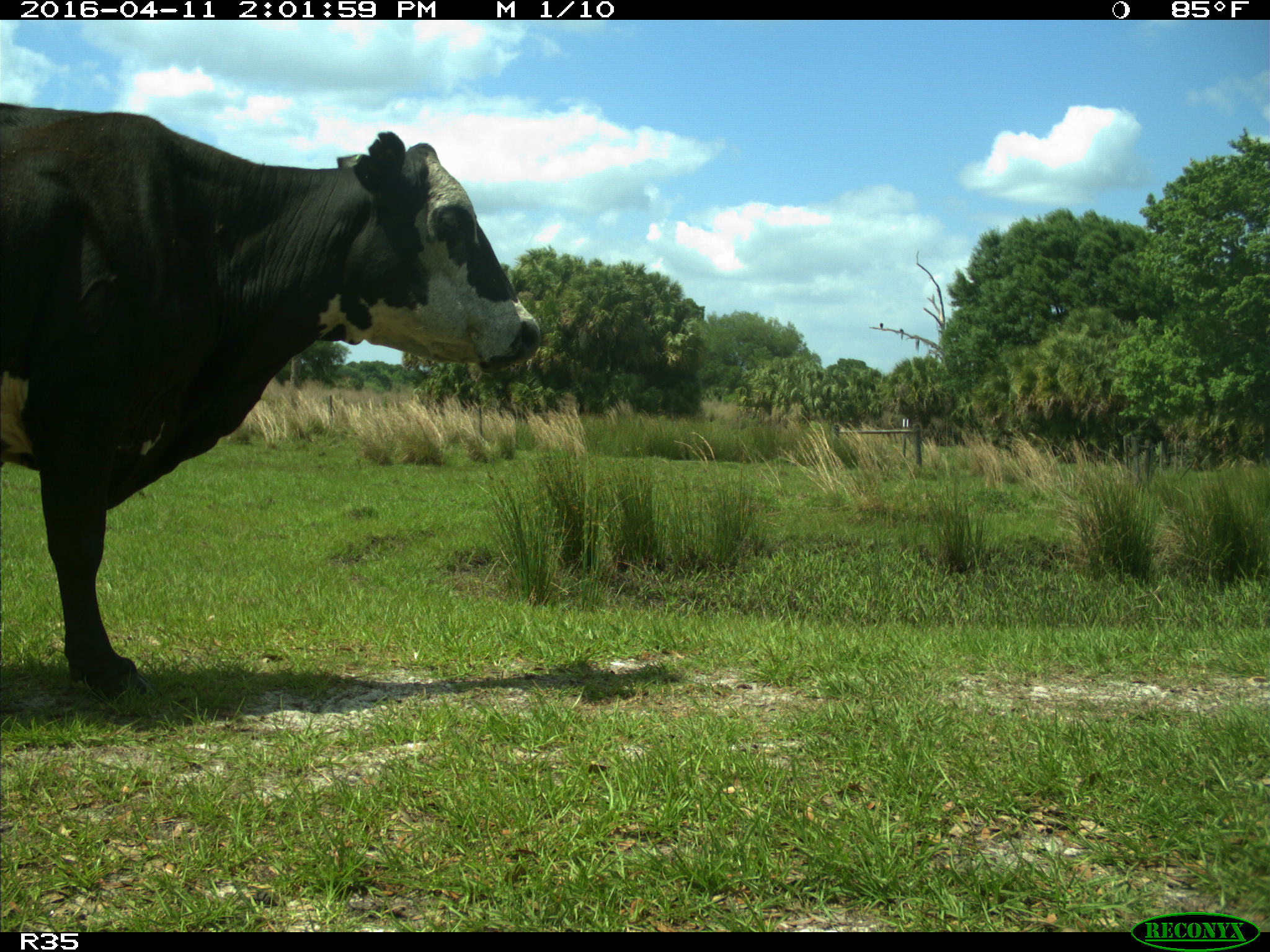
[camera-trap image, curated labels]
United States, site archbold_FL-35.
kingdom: Animalia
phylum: Chordata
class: Mammalia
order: Artiodactyla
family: Bovidae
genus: Bos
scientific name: Bos taurus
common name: domestic cow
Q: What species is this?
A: Bos taurus (domestic cow).